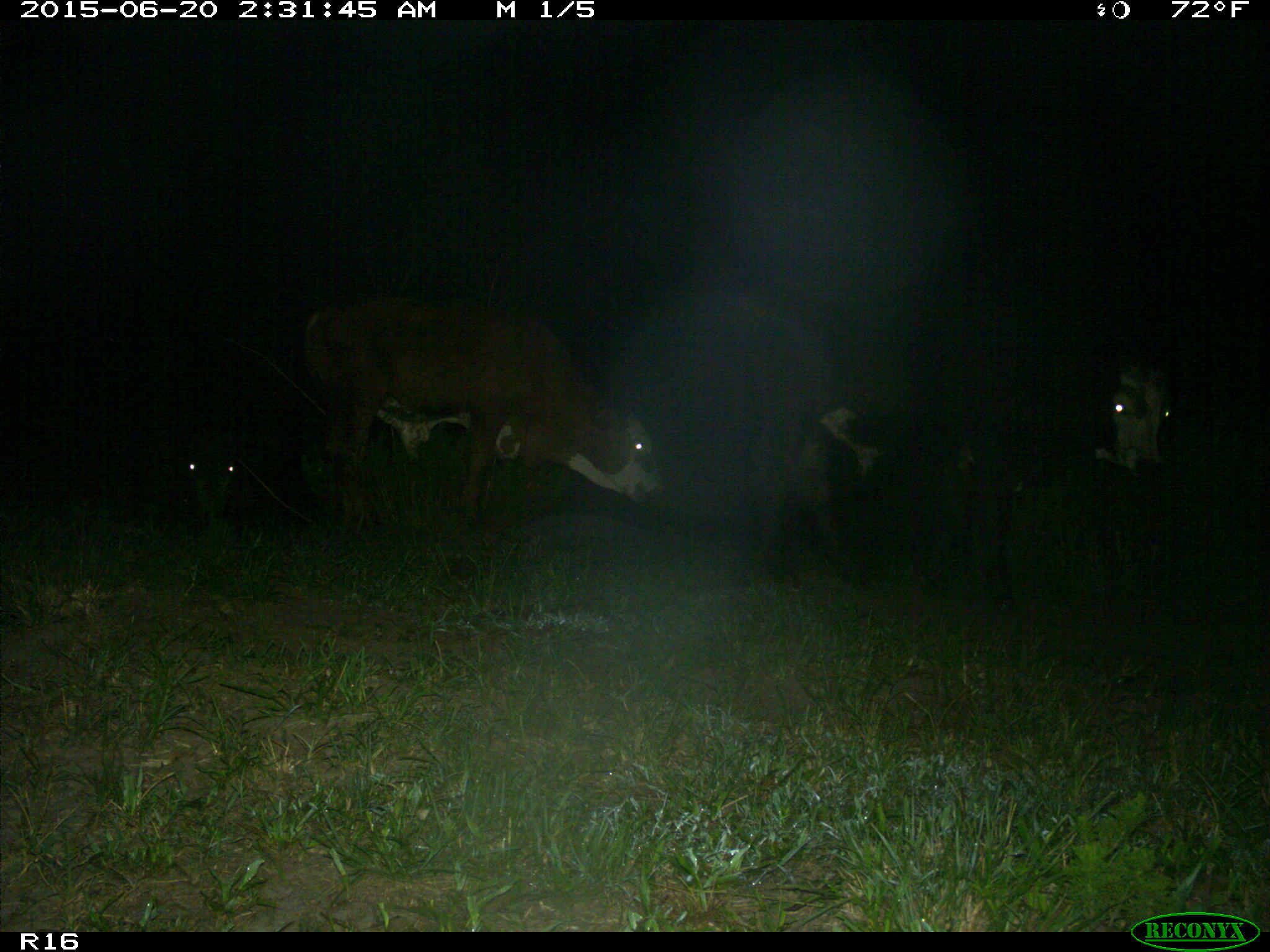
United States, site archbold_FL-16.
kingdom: Animalia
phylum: Chordata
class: Mammalia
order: Artiodactyla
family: Bovidae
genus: Bos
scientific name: Bos taurus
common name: domestic cow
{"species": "Bos taurus (domestic cow)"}